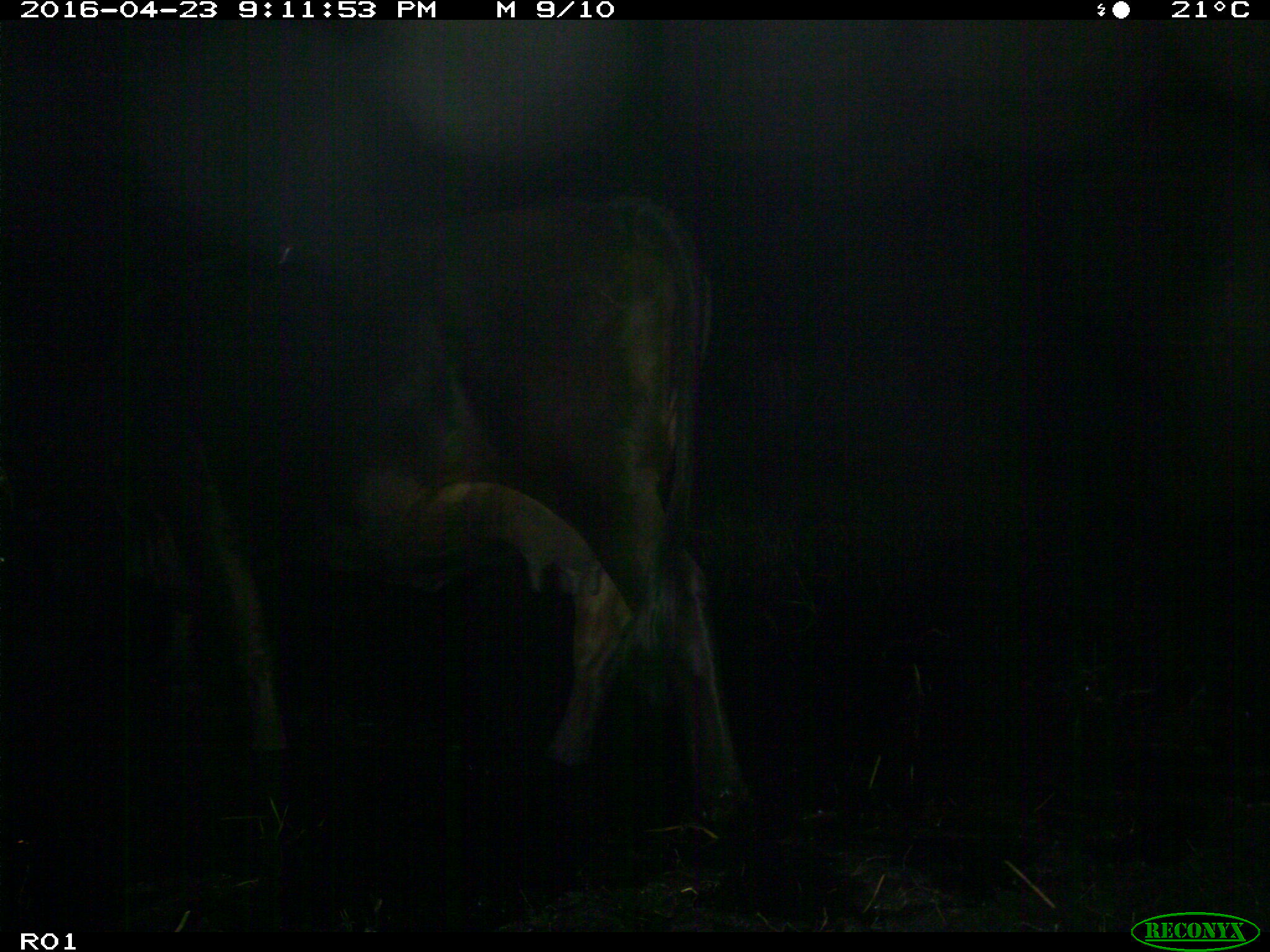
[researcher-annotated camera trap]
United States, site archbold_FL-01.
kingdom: Animalia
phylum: Chordata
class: Mammalia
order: Artiodactyla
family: Bovidae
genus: Bos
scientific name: Bos taurus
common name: domestic cow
Bos taurus (domestic cow).